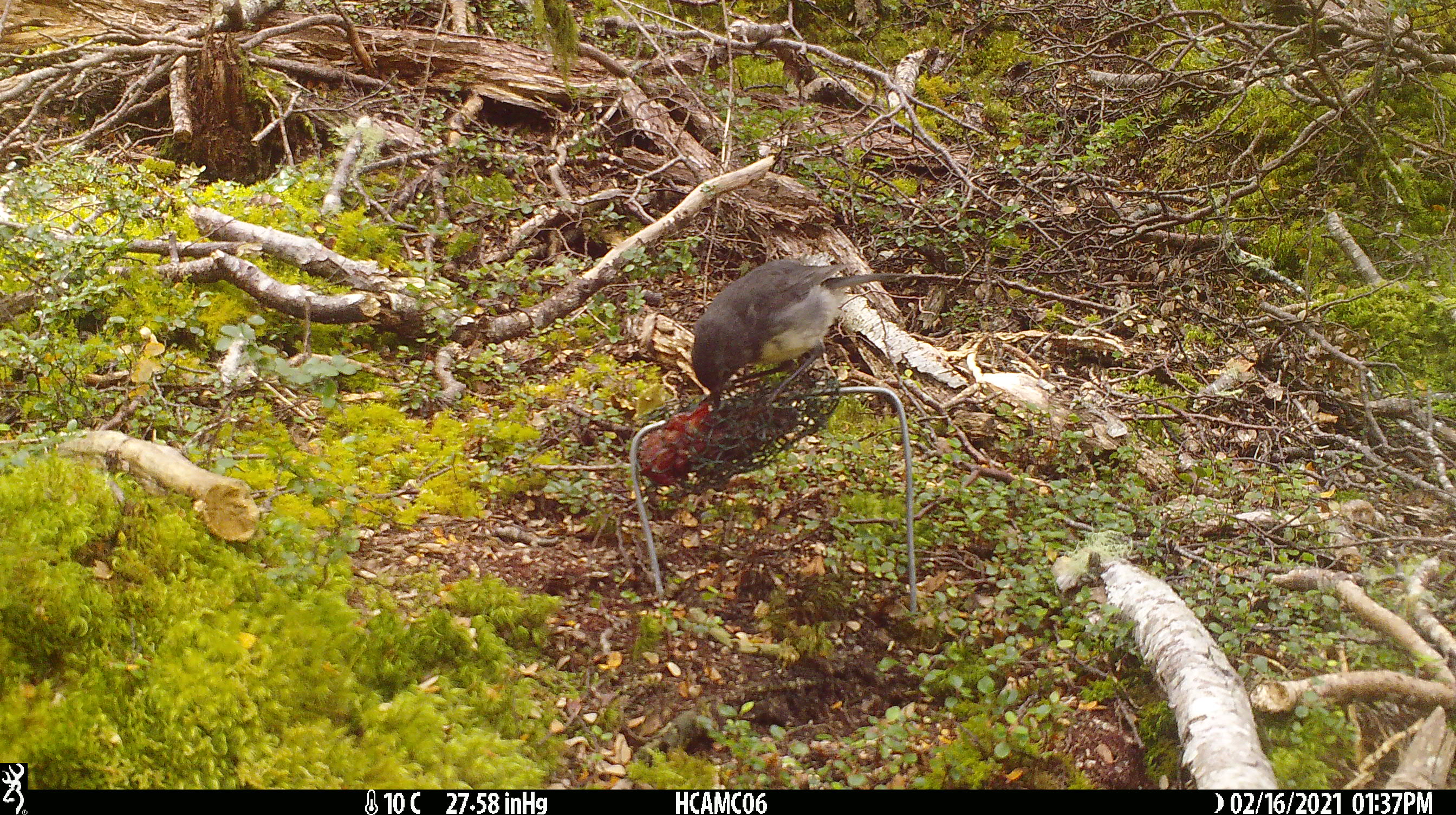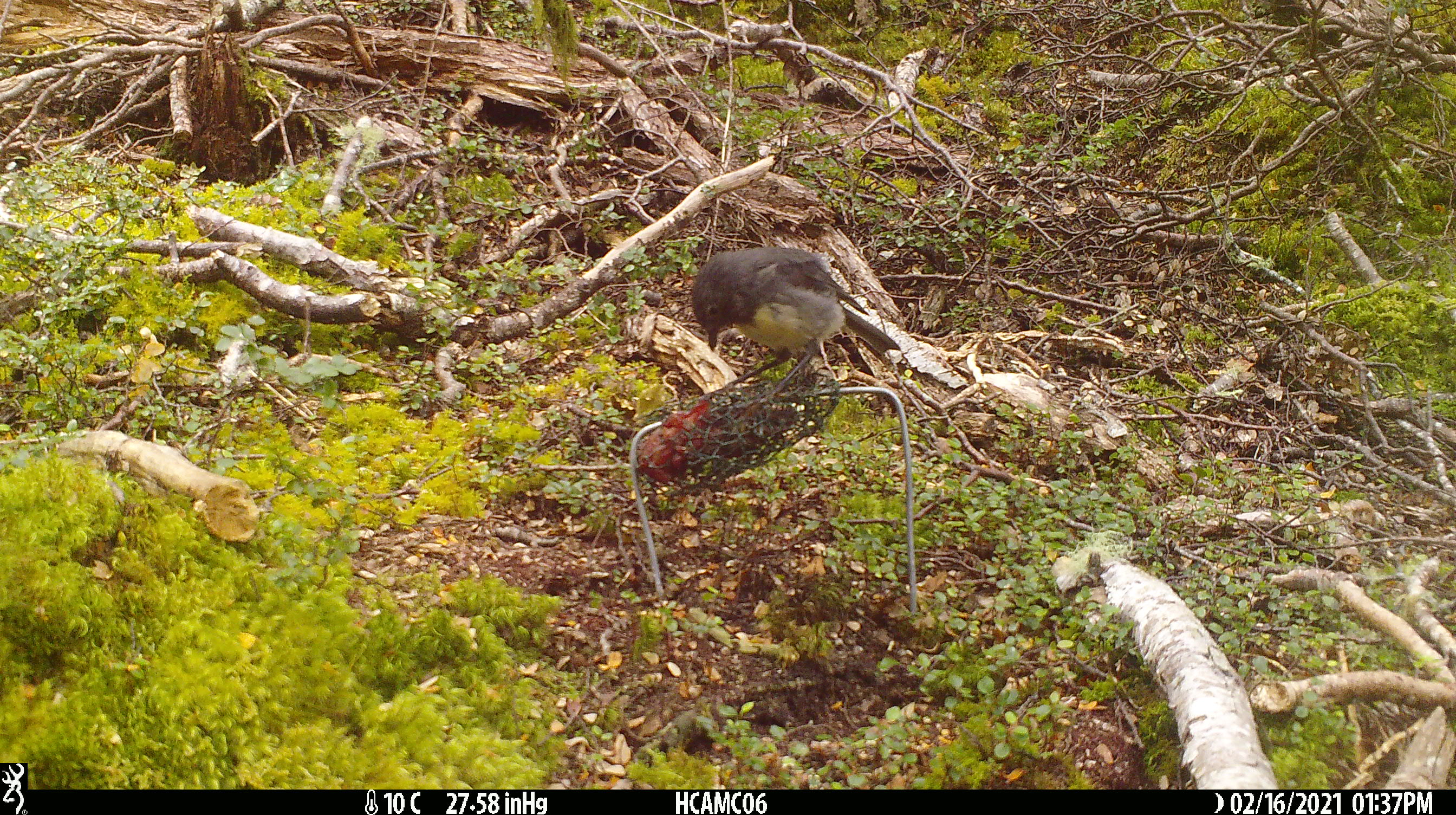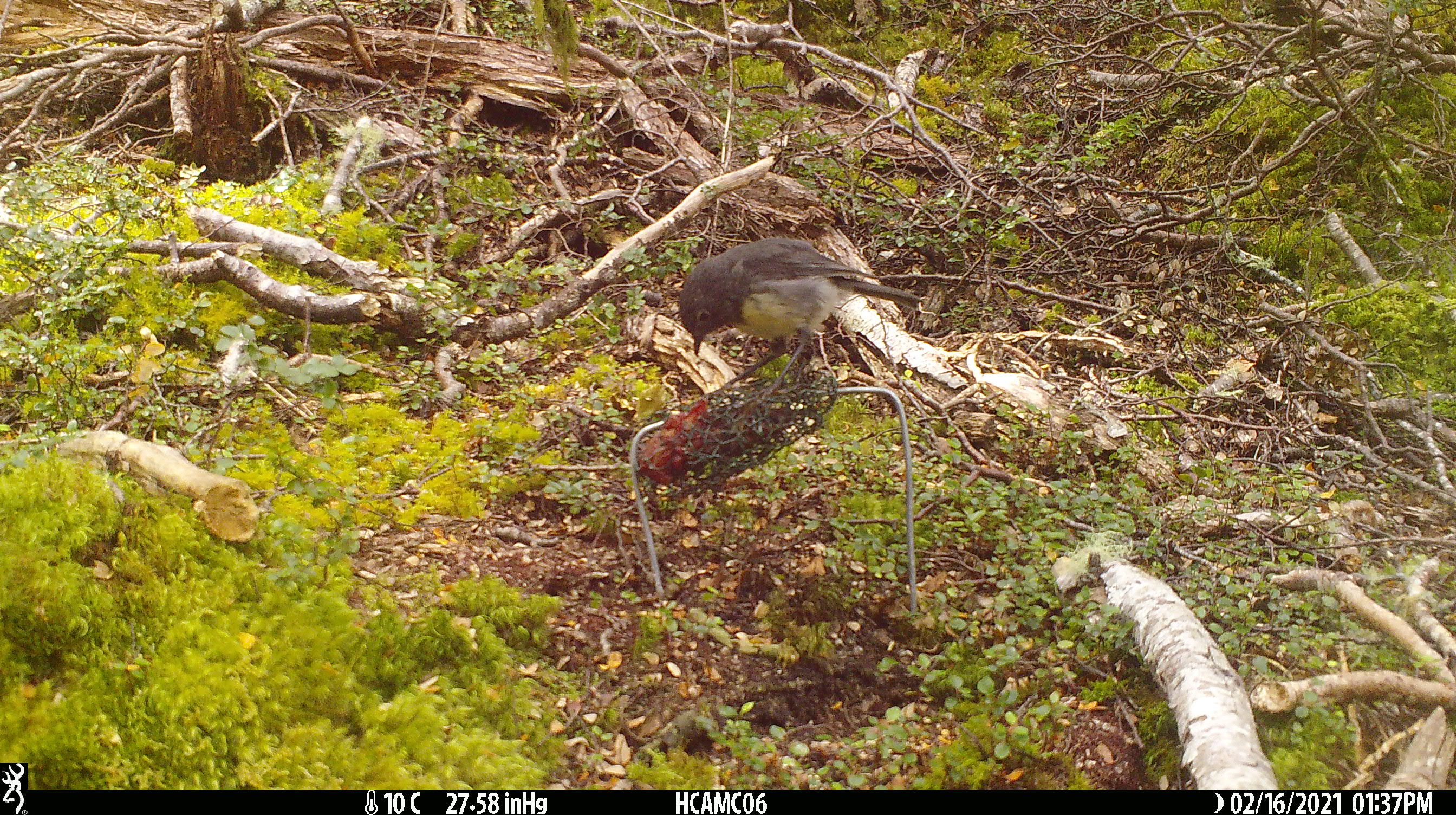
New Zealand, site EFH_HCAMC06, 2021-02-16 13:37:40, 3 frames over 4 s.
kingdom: Animalia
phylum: Chordata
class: Aves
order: Passeriformes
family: Petroicidae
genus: Petroica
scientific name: Petroica australis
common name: new zealand robin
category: robin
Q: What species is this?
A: Robin (new zealand robin) (Petroica australis).